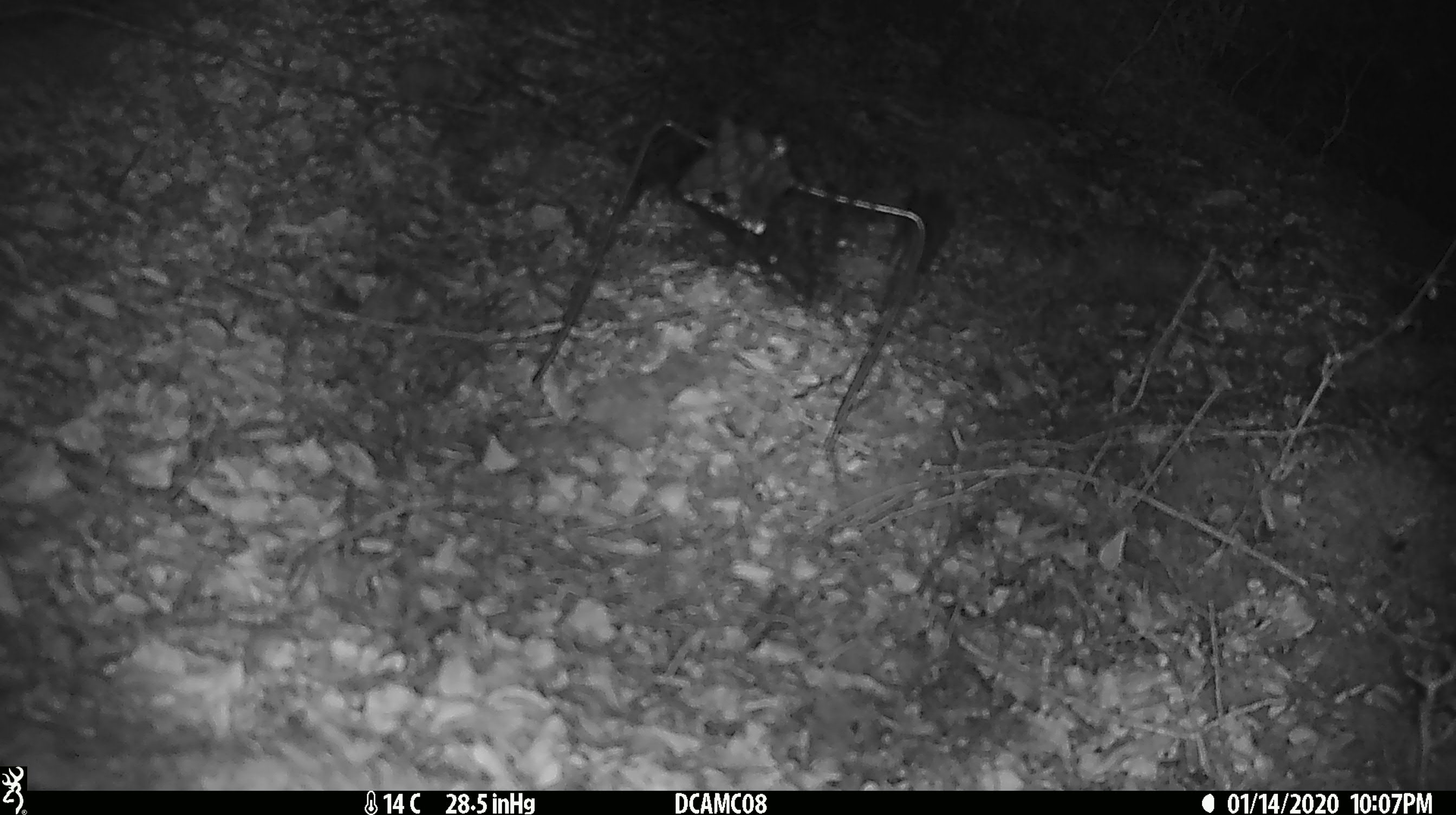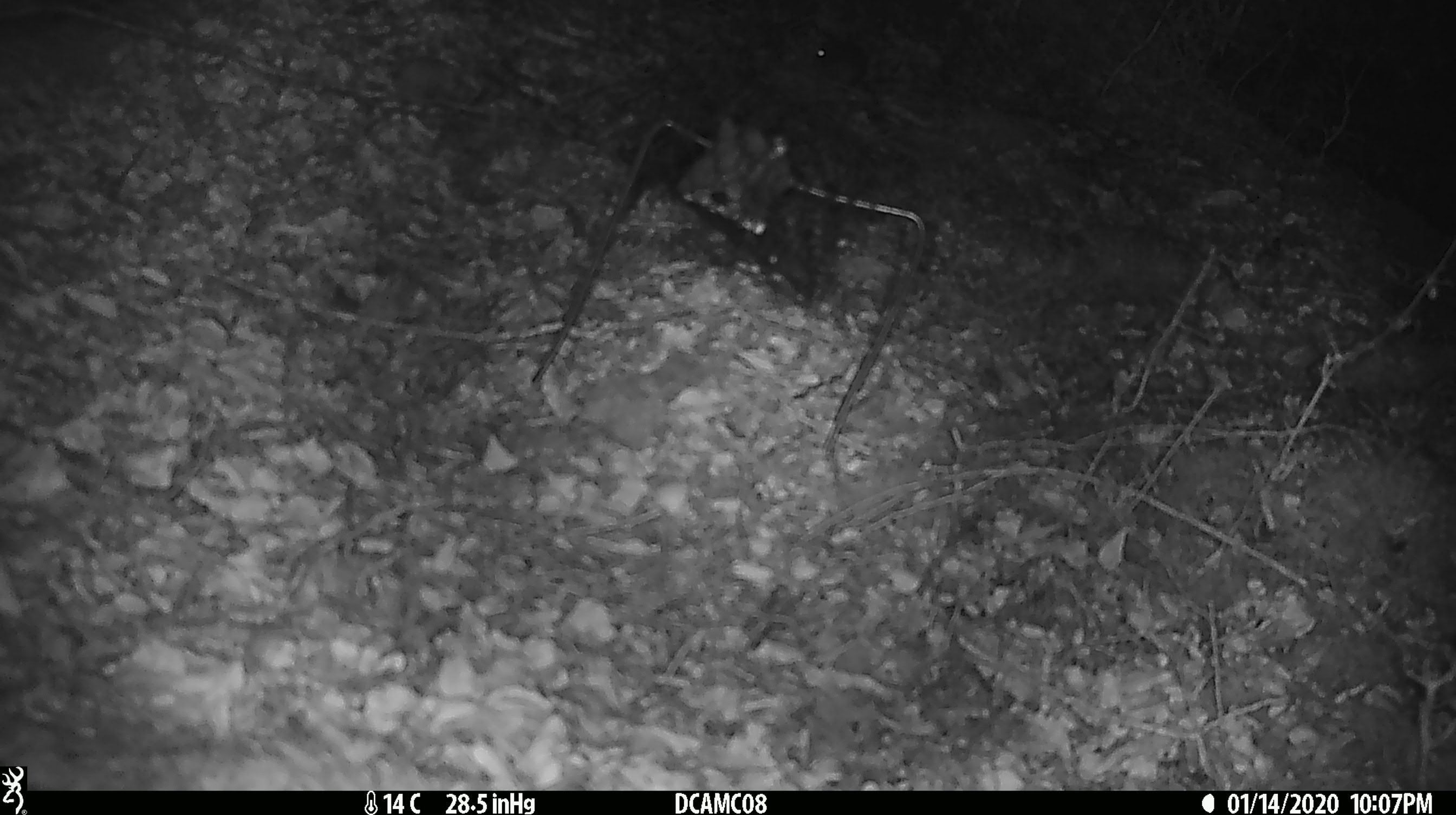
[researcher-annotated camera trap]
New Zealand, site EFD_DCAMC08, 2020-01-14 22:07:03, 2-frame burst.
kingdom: Animalia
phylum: Chordata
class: Mammalia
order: Rodentia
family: Muridae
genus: Mus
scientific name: Mus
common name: mouse